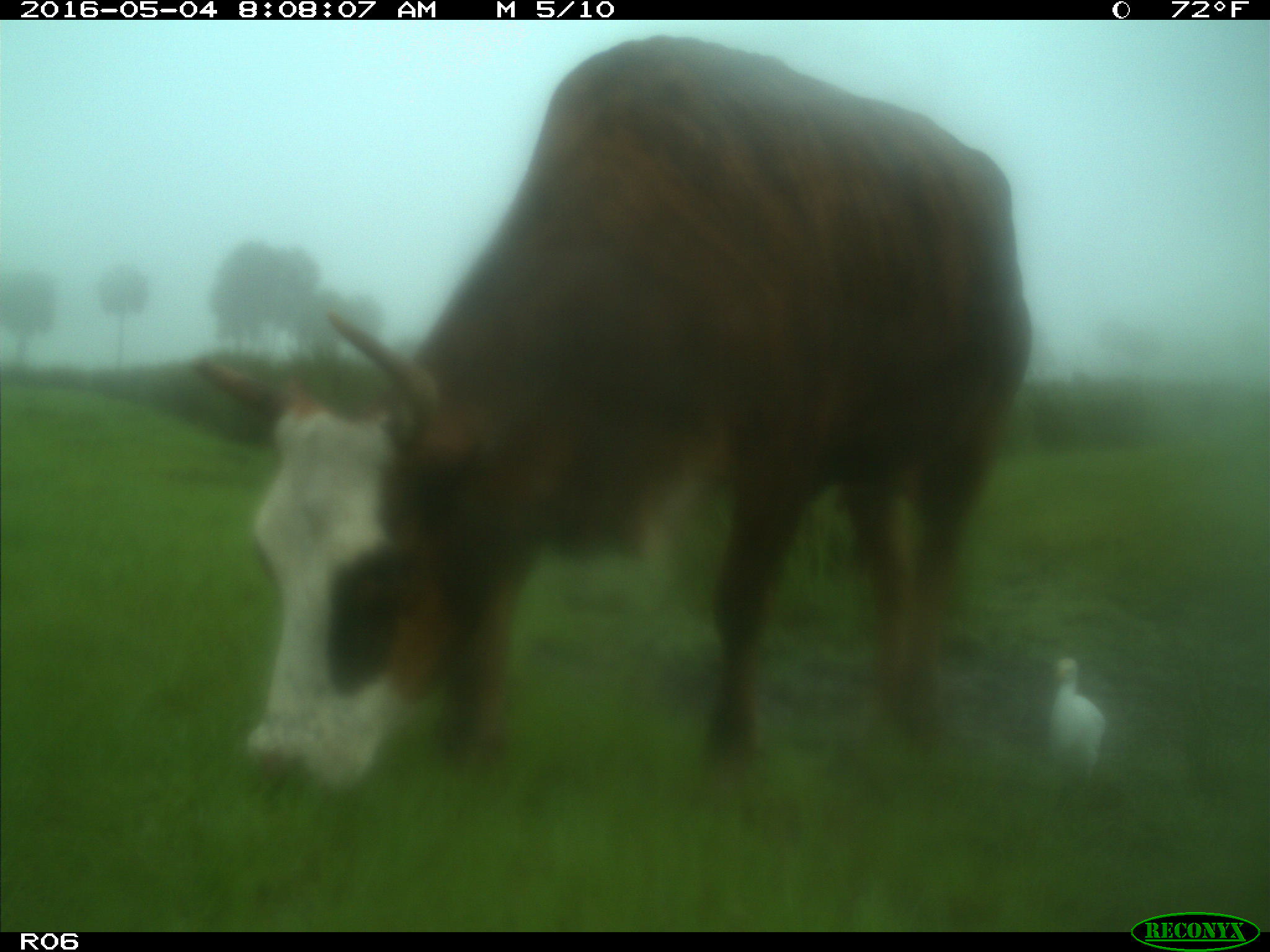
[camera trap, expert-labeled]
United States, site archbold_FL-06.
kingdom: Animalia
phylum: Chordata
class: Mammalia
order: Artiodactyla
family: Bovidae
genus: Bos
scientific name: Bos taurus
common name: domestic cow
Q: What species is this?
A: Bos taurus (domestic cow).